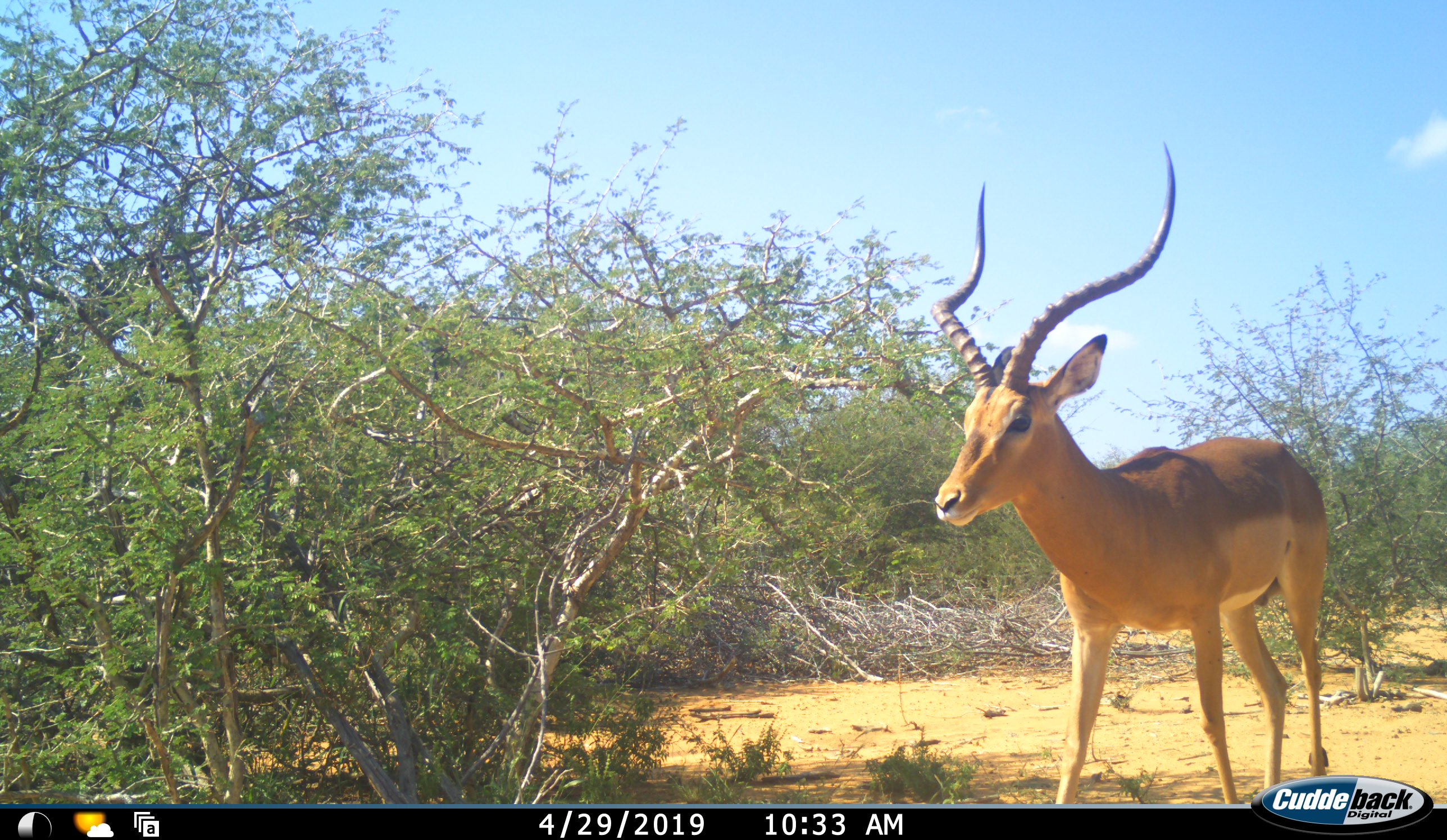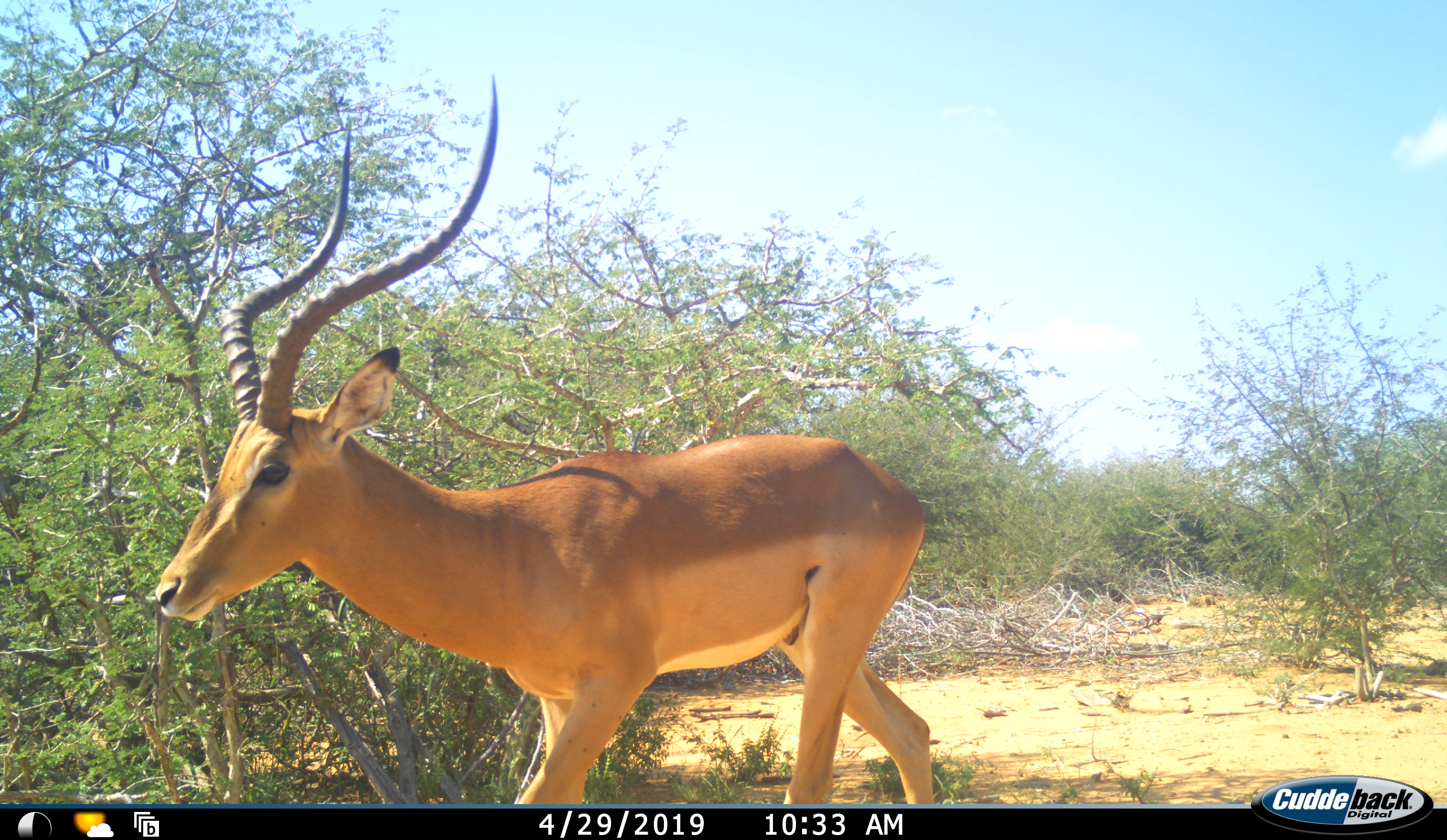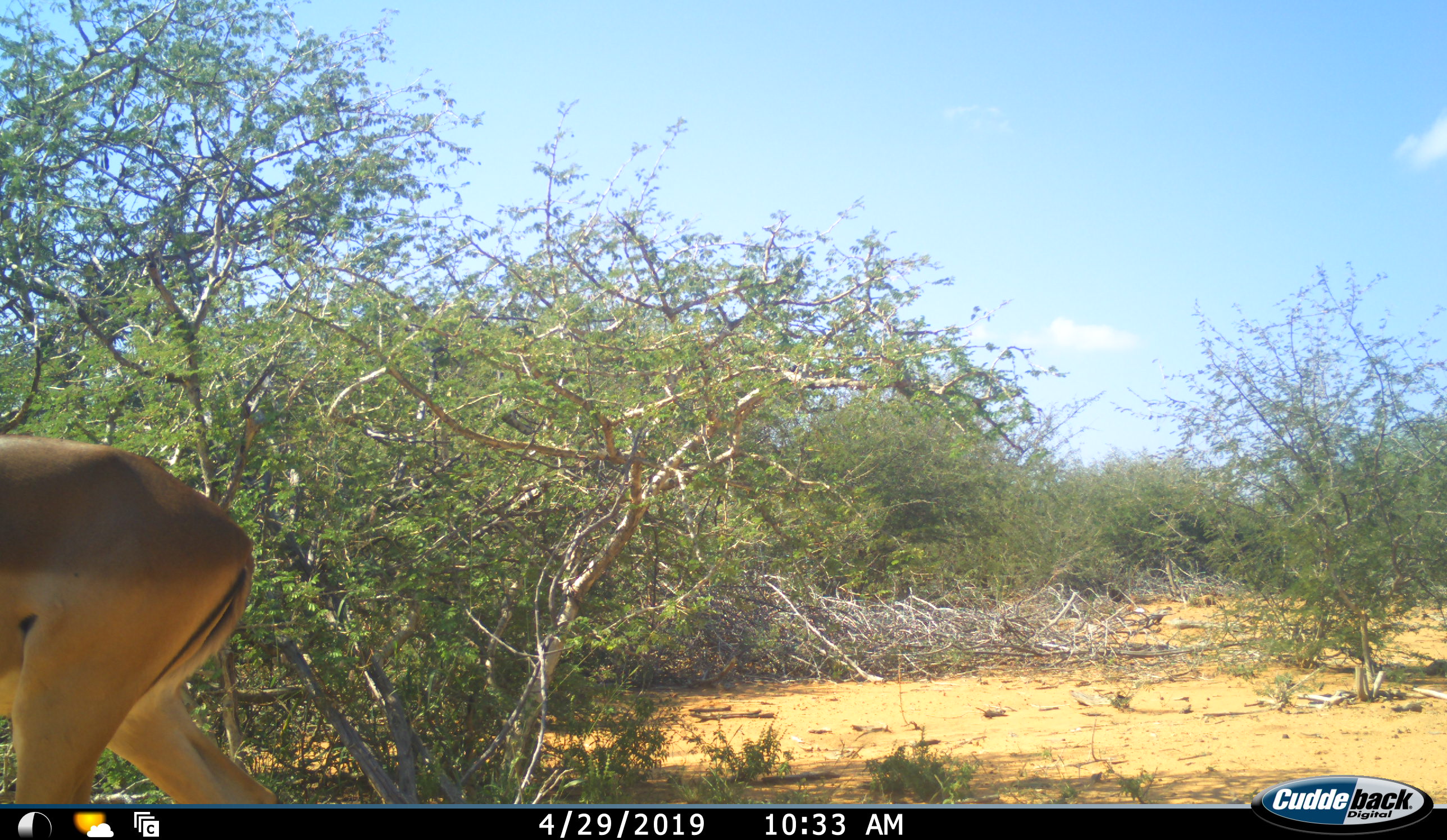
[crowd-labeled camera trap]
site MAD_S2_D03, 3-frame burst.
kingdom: Animalia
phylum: Chordata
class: Mammalia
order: Artiodactyla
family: Bovidae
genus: Aepyceros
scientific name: Aepyceros melampus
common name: impala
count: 1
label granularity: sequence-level